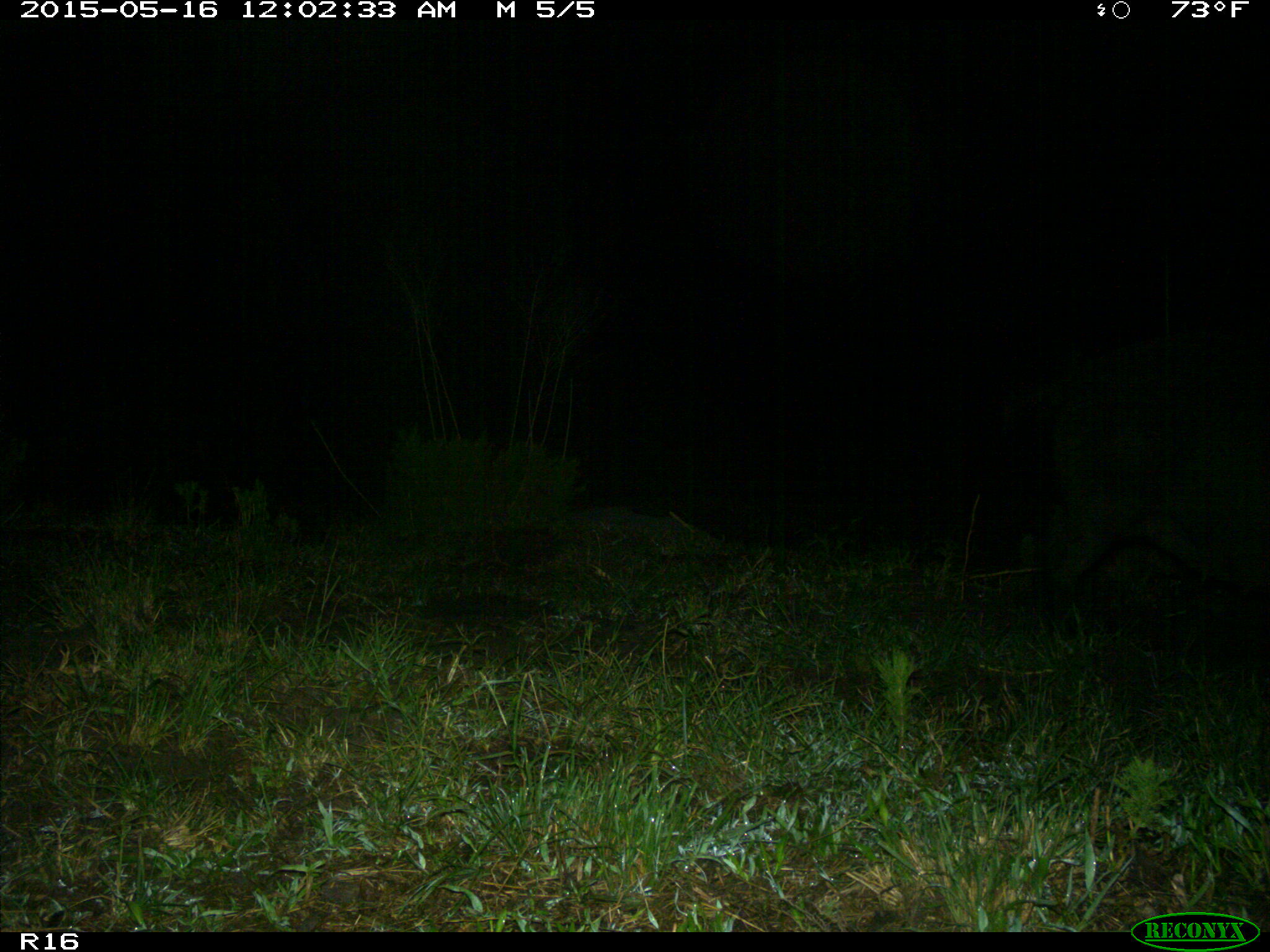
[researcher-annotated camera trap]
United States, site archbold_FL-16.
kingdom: Animalia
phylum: Chordata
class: Mammalia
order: Artiodactyla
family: Suidae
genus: Sus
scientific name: Sus scrofa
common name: wild boar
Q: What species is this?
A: Sus scrofa (wild boar).